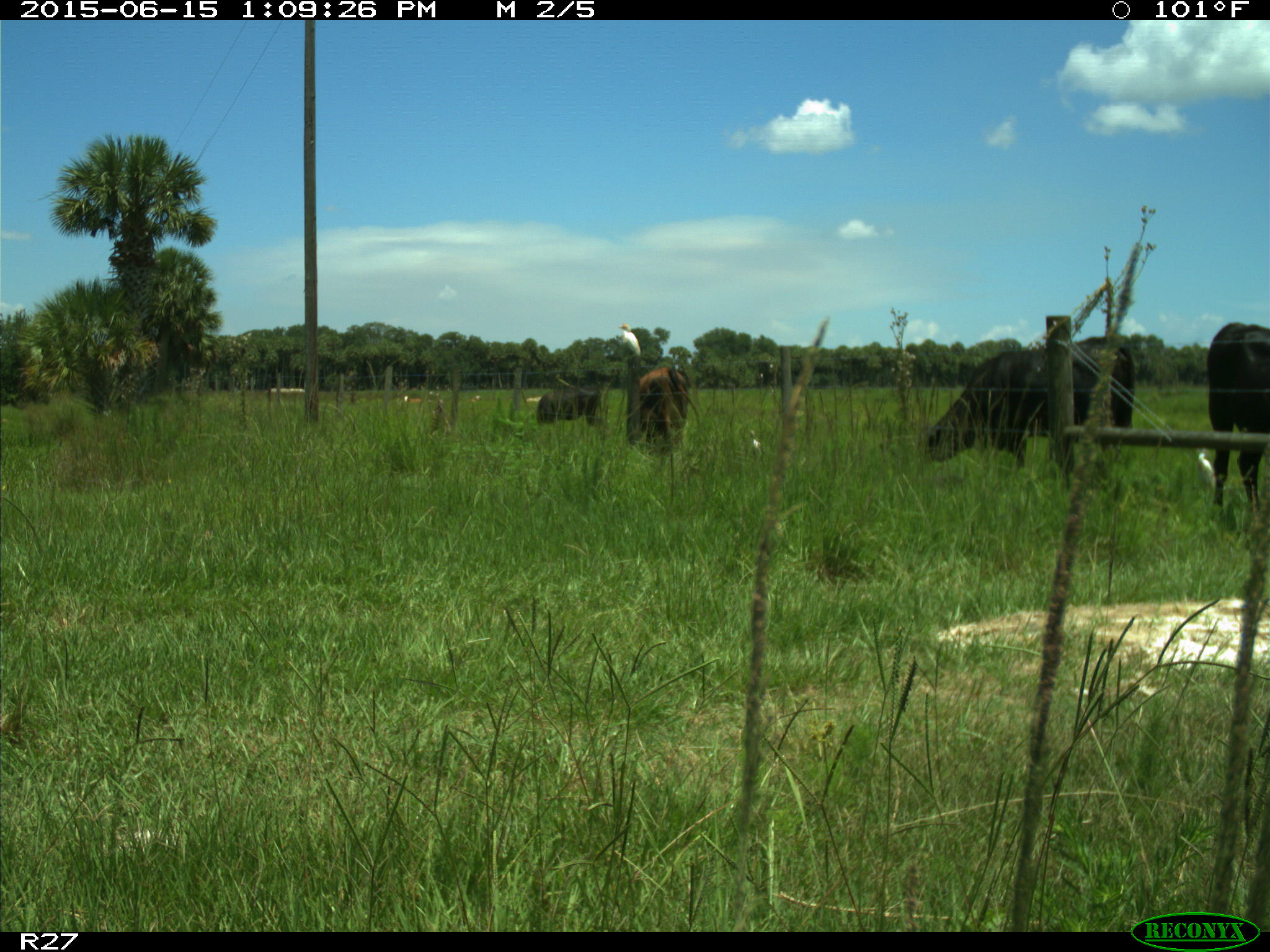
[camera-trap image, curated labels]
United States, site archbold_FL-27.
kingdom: Animalia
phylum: Chordata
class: Mammalia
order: Artiodactyla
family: Bovidae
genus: Bos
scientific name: Bos taurus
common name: domestic cow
Bos taurus (domestic cow).